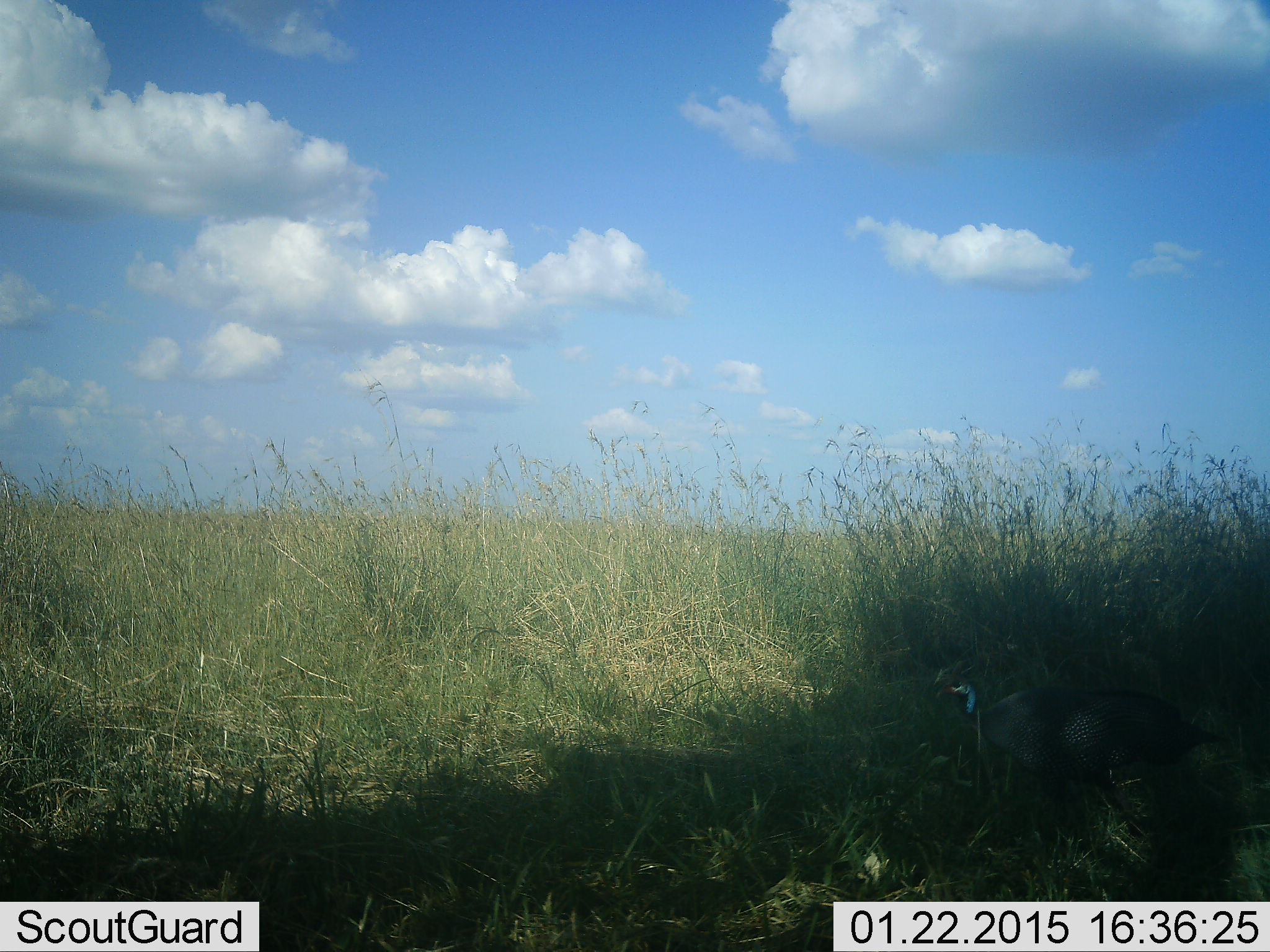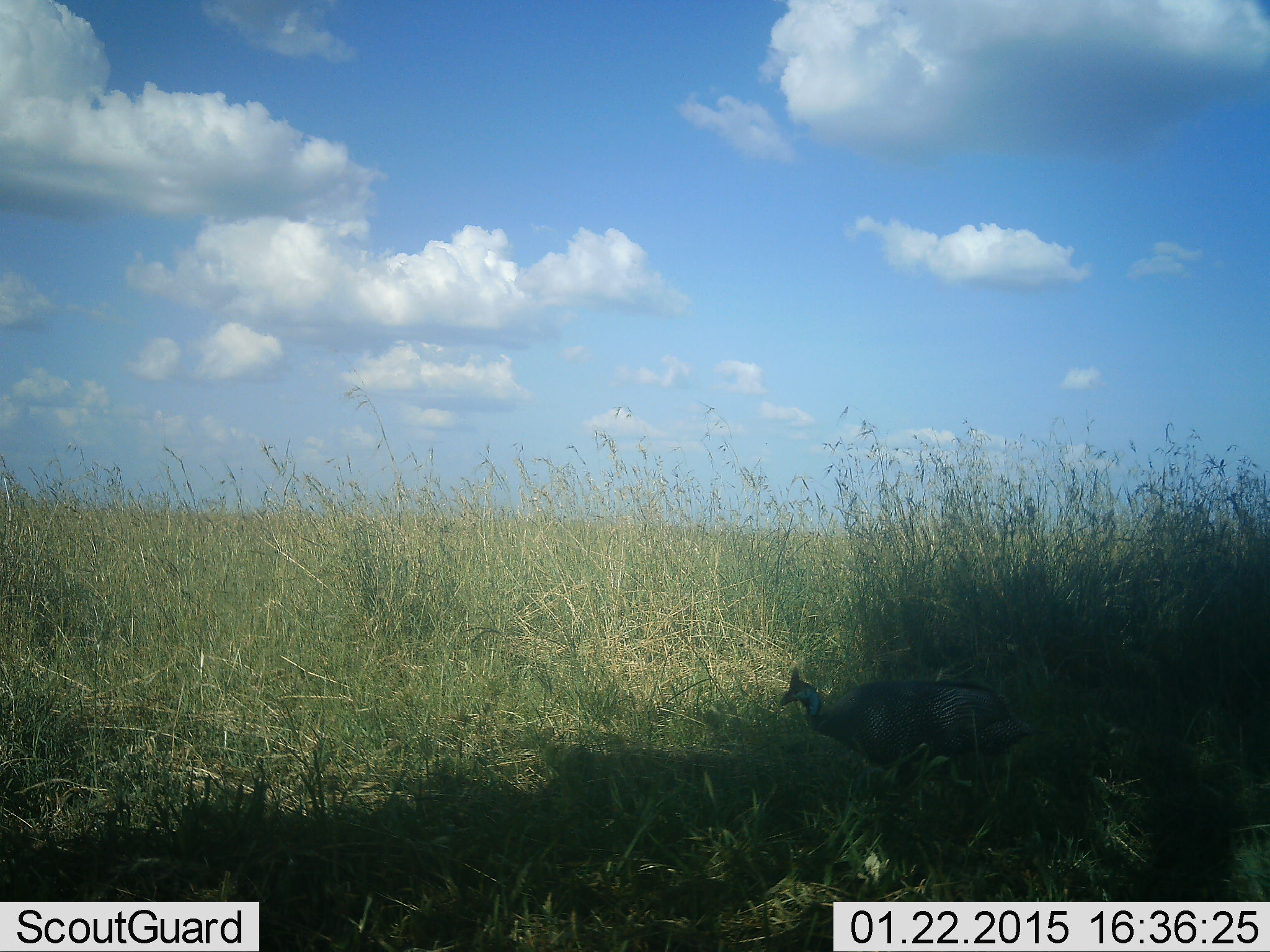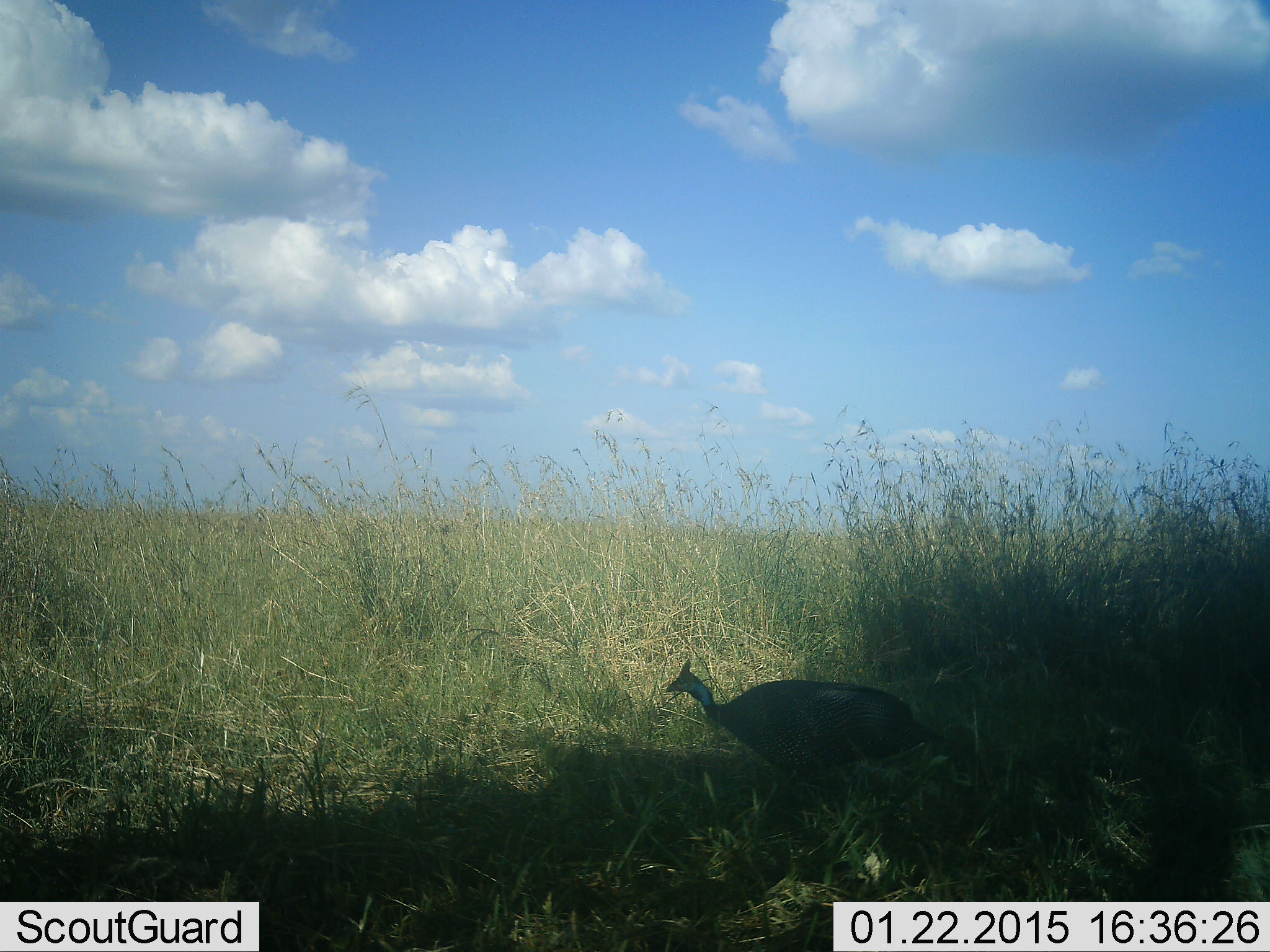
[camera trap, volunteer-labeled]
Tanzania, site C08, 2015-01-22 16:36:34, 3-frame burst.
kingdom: Animalia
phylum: Chordata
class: Aves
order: Galliformes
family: Numididae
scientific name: Numididae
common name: guinea fowl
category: guineafowl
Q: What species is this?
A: Guineafowl (guinea fowl) (Numididae).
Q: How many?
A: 1.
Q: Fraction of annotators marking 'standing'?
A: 30%.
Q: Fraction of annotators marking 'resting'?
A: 0%.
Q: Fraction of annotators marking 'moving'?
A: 100%.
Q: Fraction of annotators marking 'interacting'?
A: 0%.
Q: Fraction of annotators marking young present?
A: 0%.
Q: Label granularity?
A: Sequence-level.